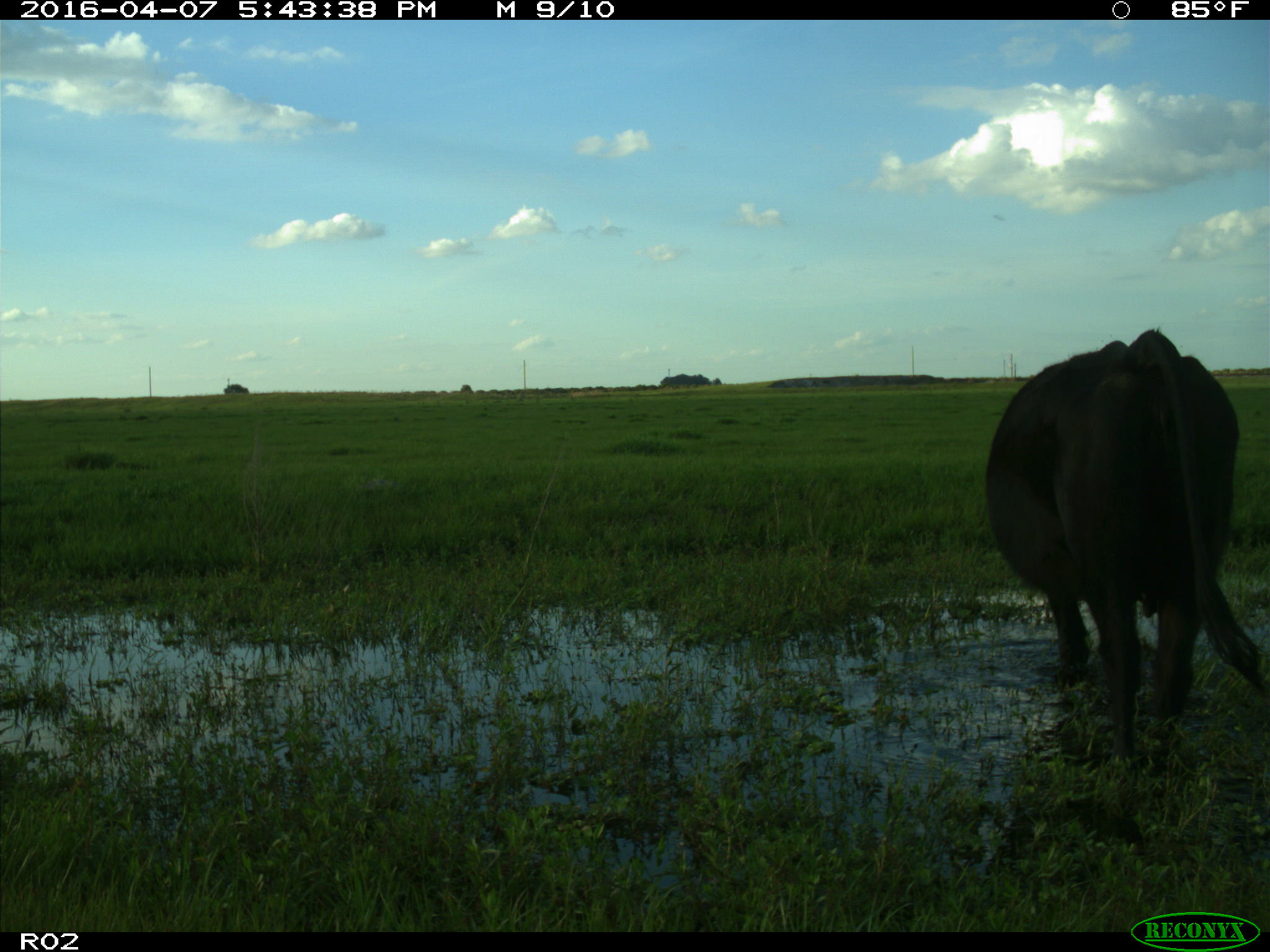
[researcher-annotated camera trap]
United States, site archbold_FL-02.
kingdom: Animalia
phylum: Chordata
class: Mammalia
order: Artiodactyla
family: Bovidae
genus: Bos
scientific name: Bos taurus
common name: domestic cow